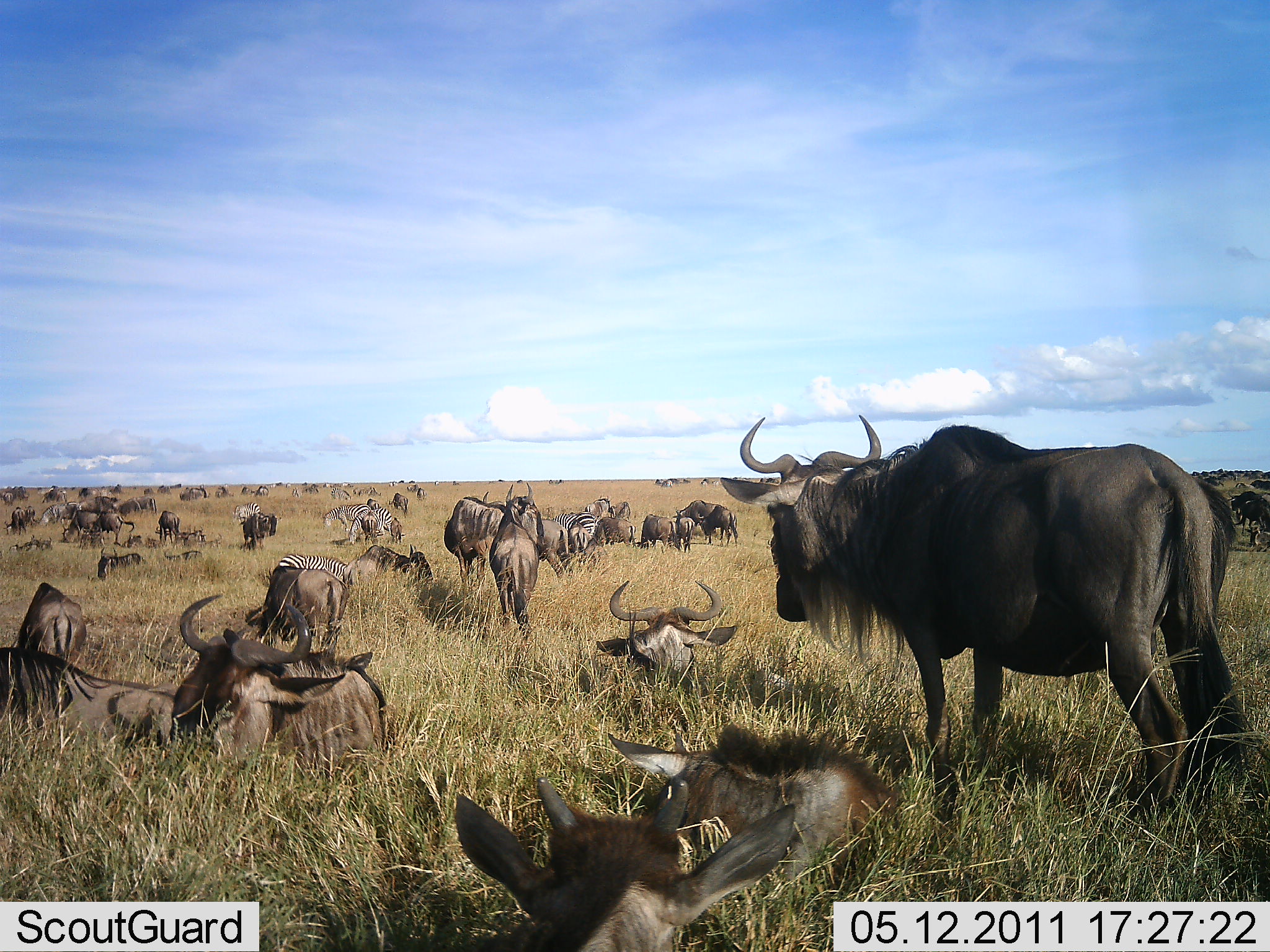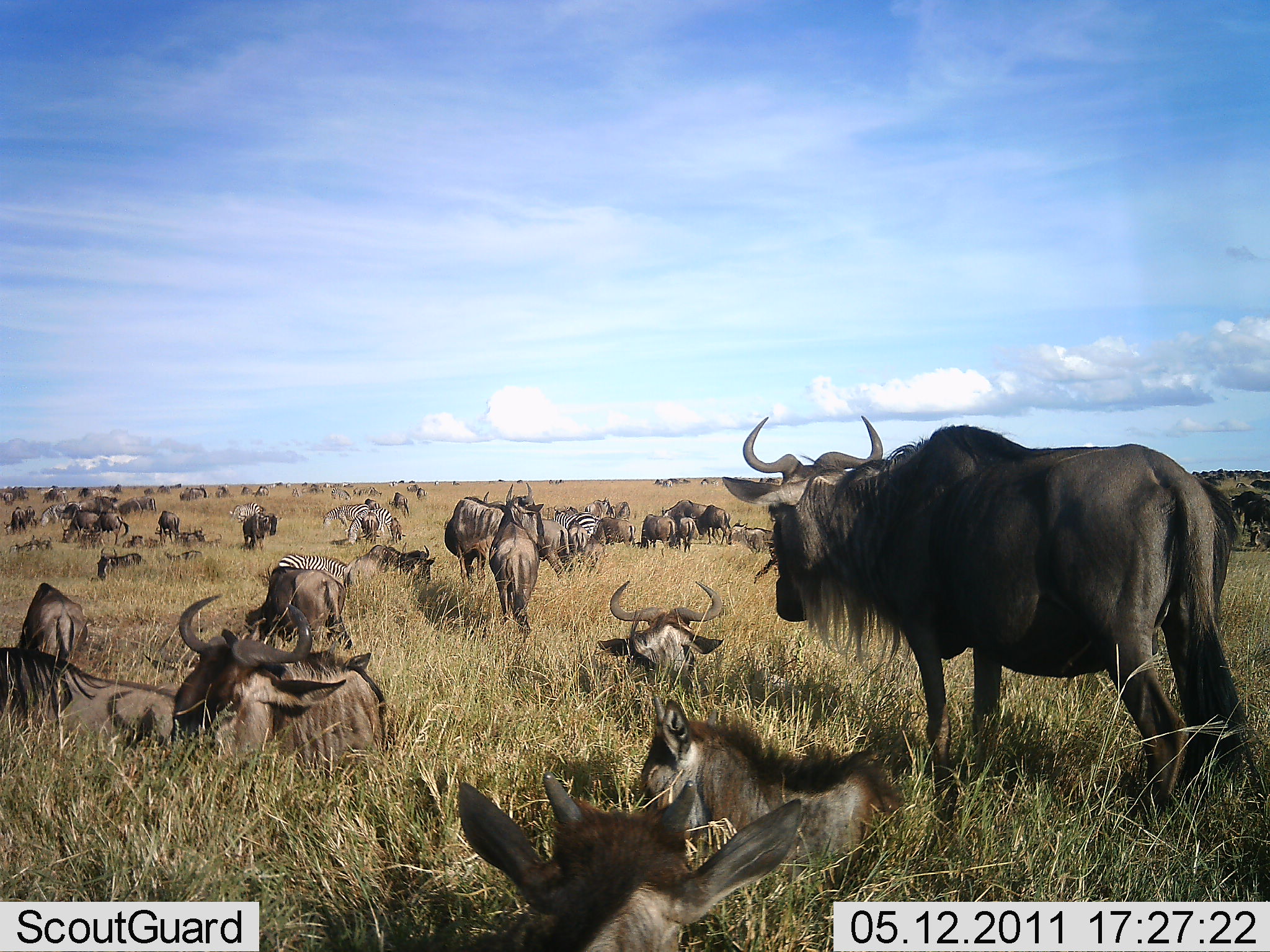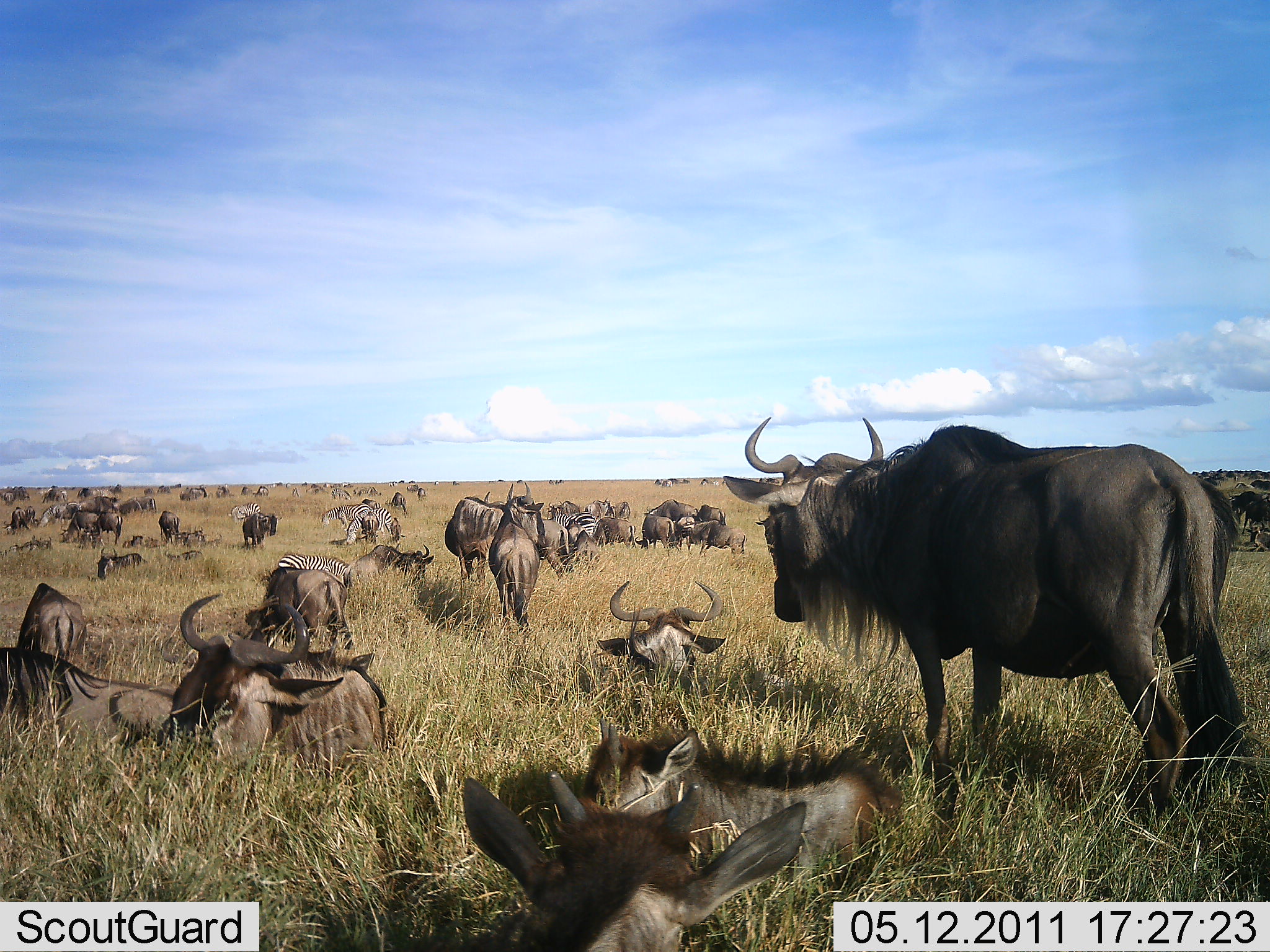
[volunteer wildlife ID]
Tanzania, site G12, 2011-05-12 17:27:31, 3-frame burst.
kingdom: Animalia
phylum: Chordata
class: Mammalia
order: Artiodactyla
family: Bovidae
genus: Connochaetes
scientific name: Connochaetes taurinus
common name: blue wildebeest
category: wildebeest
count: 11-50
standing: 75%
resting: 90%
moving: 15%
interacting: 10%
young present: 15%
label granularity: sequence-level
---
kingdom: Animalia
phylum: Chordata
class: Mammalia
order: Perissodactyla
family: Equidae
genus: Equus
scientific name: Equus quagga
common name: plains zebra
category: zebra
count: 5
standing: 73%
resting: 36%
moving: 0%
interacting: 9%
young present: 0%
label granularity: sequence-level